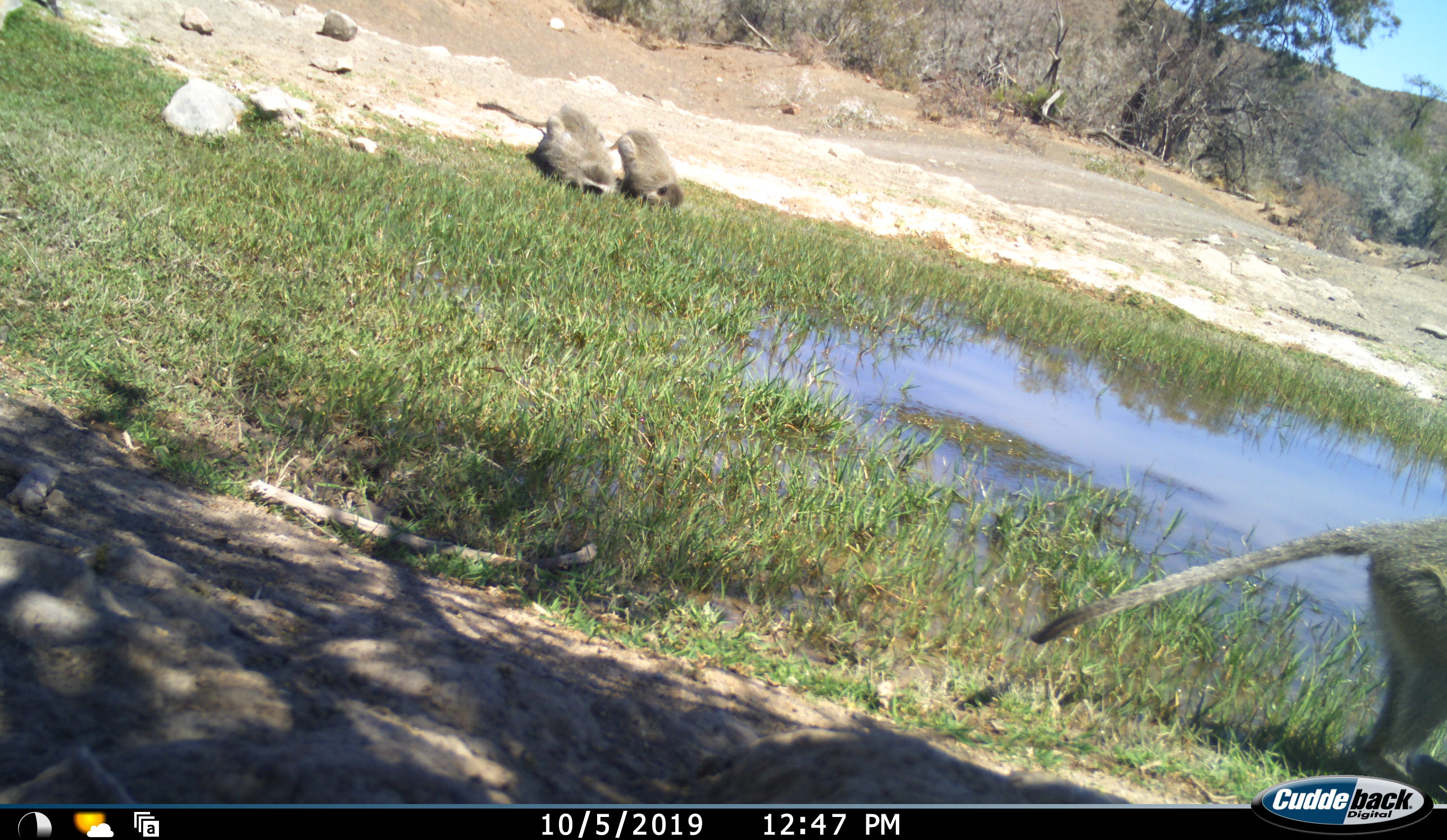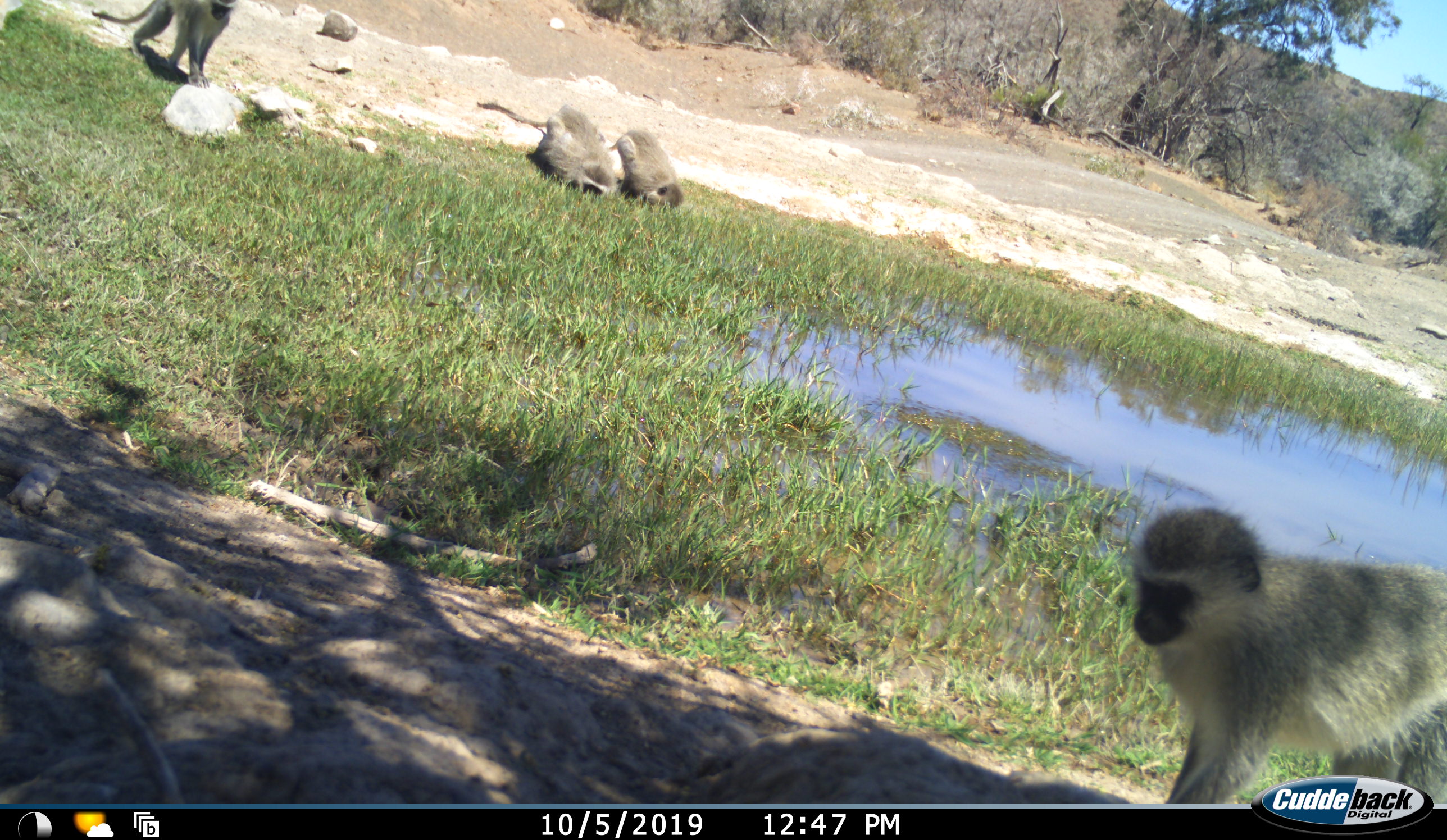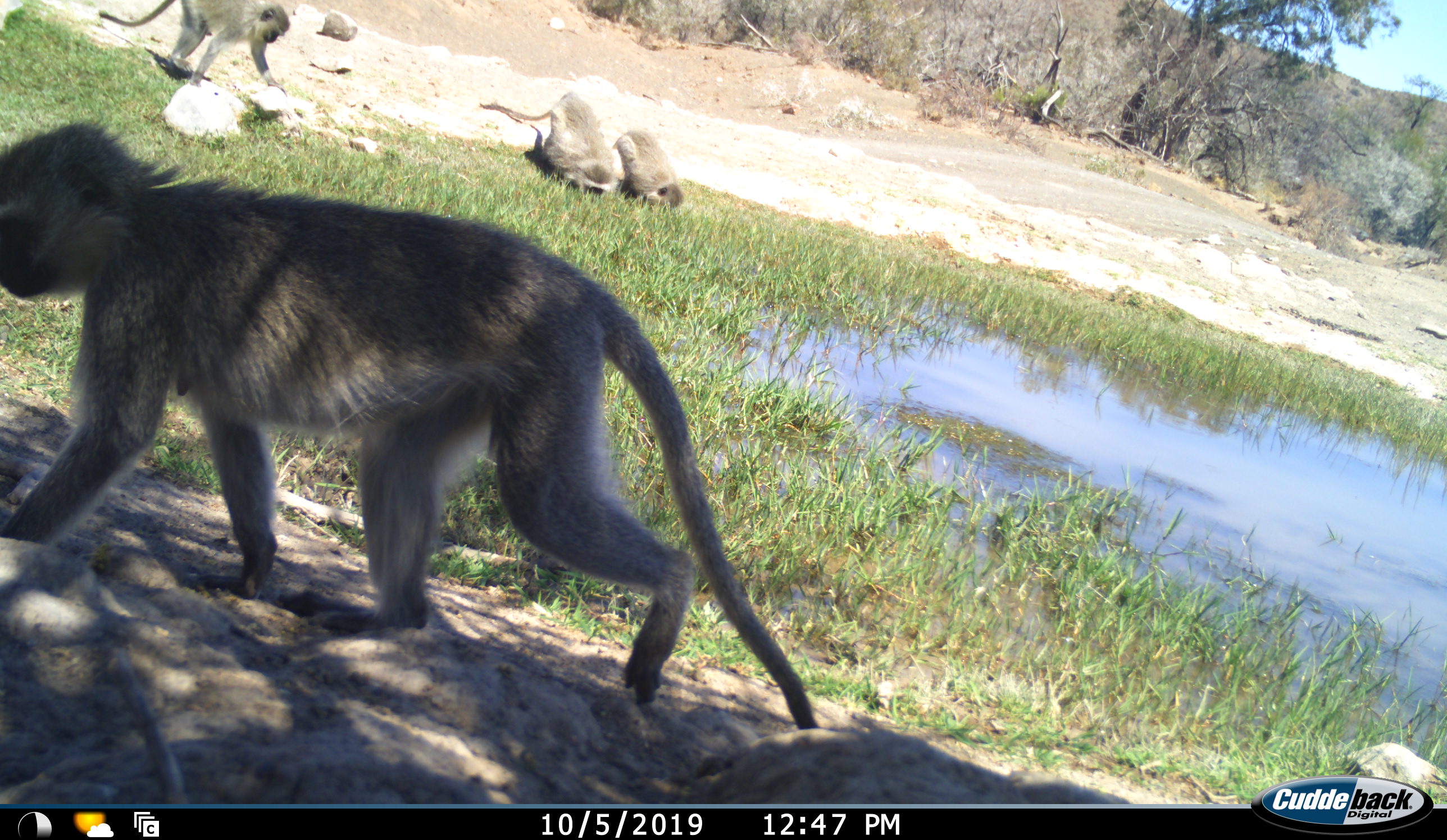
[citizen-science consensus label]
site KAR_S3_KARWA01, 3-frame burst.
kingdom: Animalia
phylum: Chordata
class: Mammalia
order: Primates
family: Cercopithecidae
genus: Chlorocebus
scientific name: Chlorocebus pygerythrus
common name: vervet monkey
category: monkeyvervet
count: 4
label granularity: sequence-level